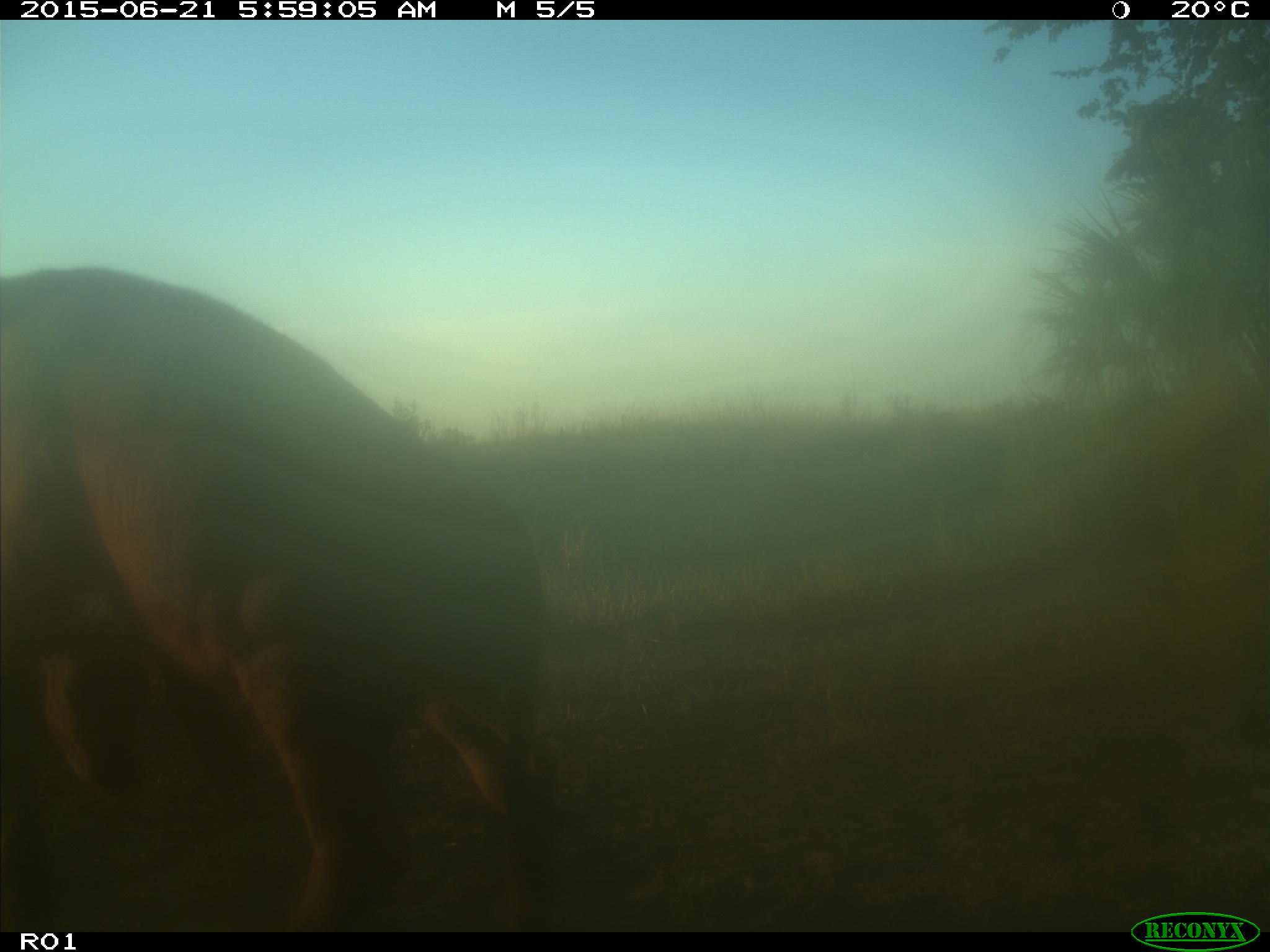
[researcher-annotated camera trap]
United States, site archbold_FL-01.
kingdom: Animalia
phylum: Chordata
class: Mammalia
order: Artiodactyla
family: Bovidae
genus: Bos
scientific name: Bos taurus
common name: domestic cow